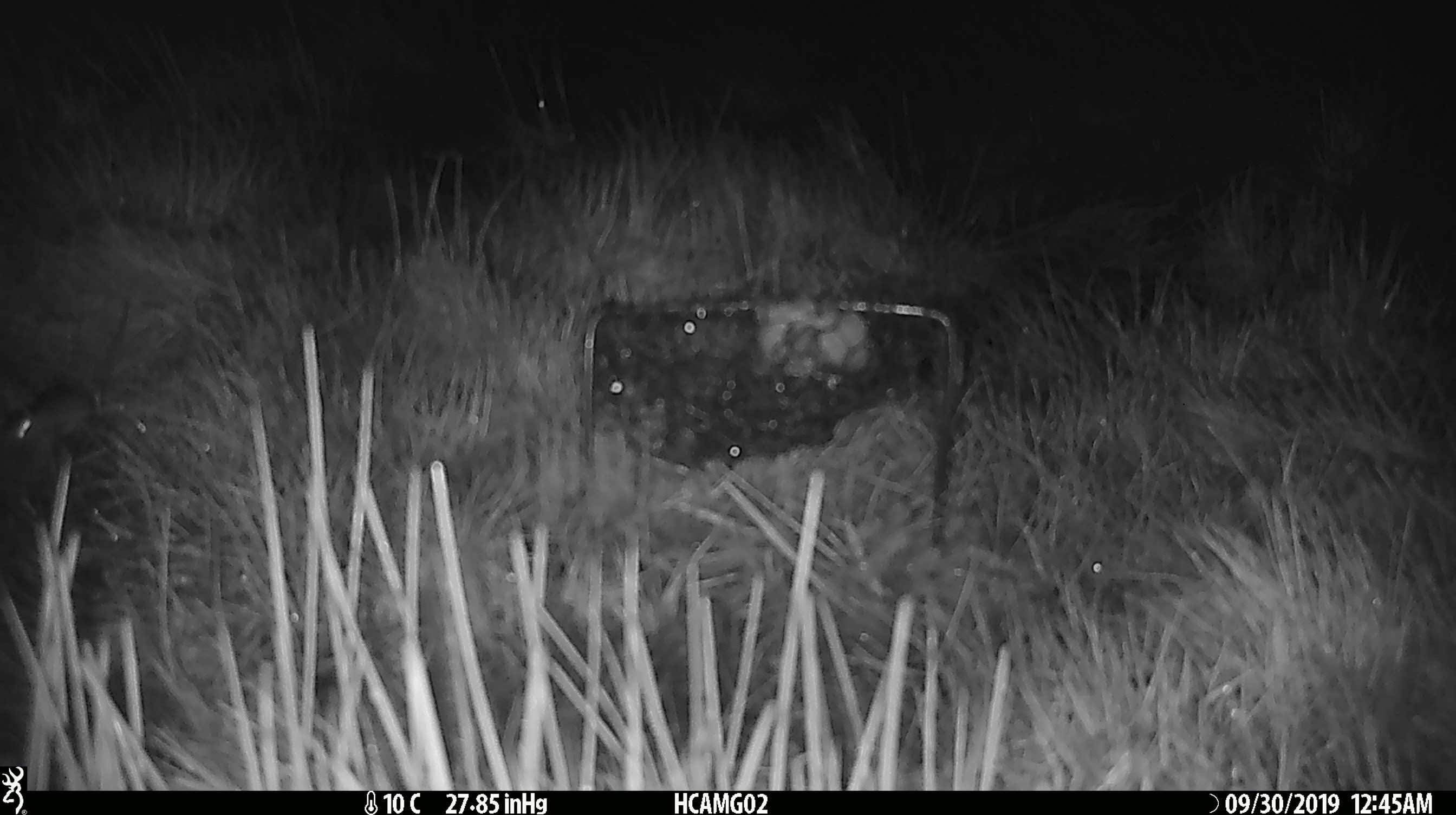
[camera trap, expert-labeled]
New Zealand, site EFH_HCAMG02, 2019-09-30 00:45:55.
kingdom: Animalia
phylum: Chordata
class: Mammalia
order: Rodentia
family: Muridae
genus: Mus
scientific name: Mus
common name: mouse